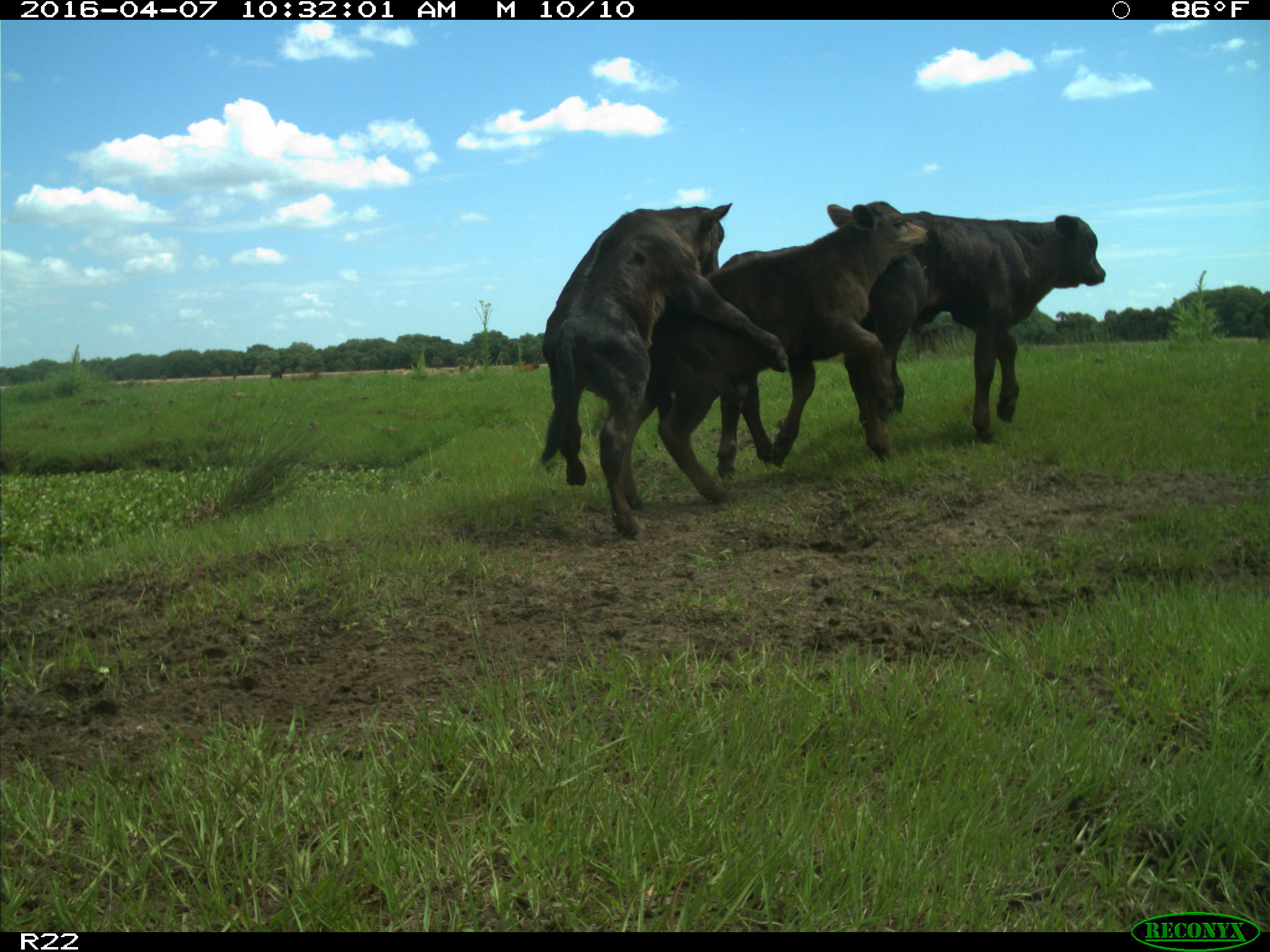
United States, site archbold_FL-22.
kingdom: Animalia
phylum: Chordata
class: Mammalia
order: Artiodactyla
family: Bovidae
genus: Bos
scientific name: Bos taurus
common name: domestic cow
Bos taurus (domestic cow).